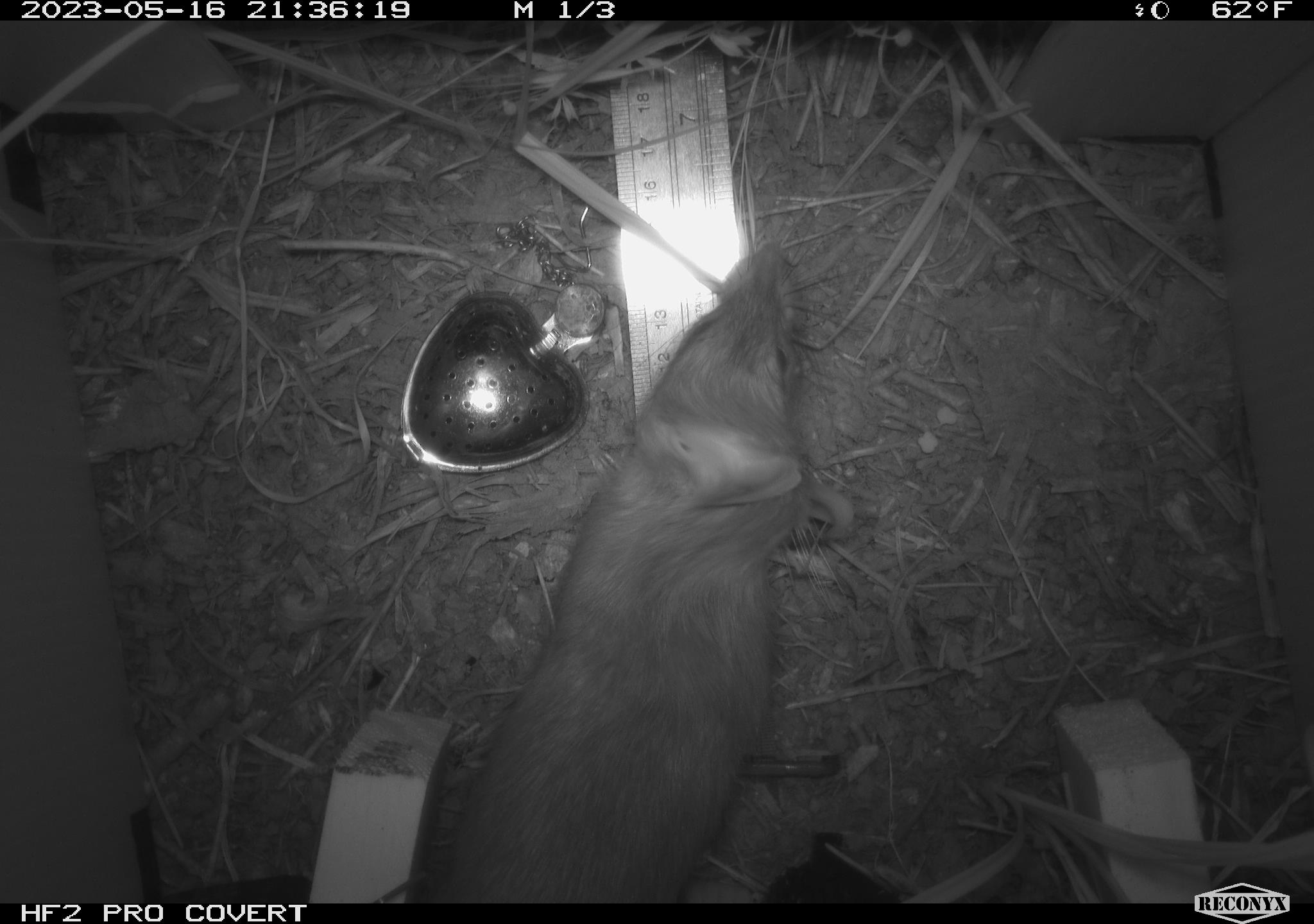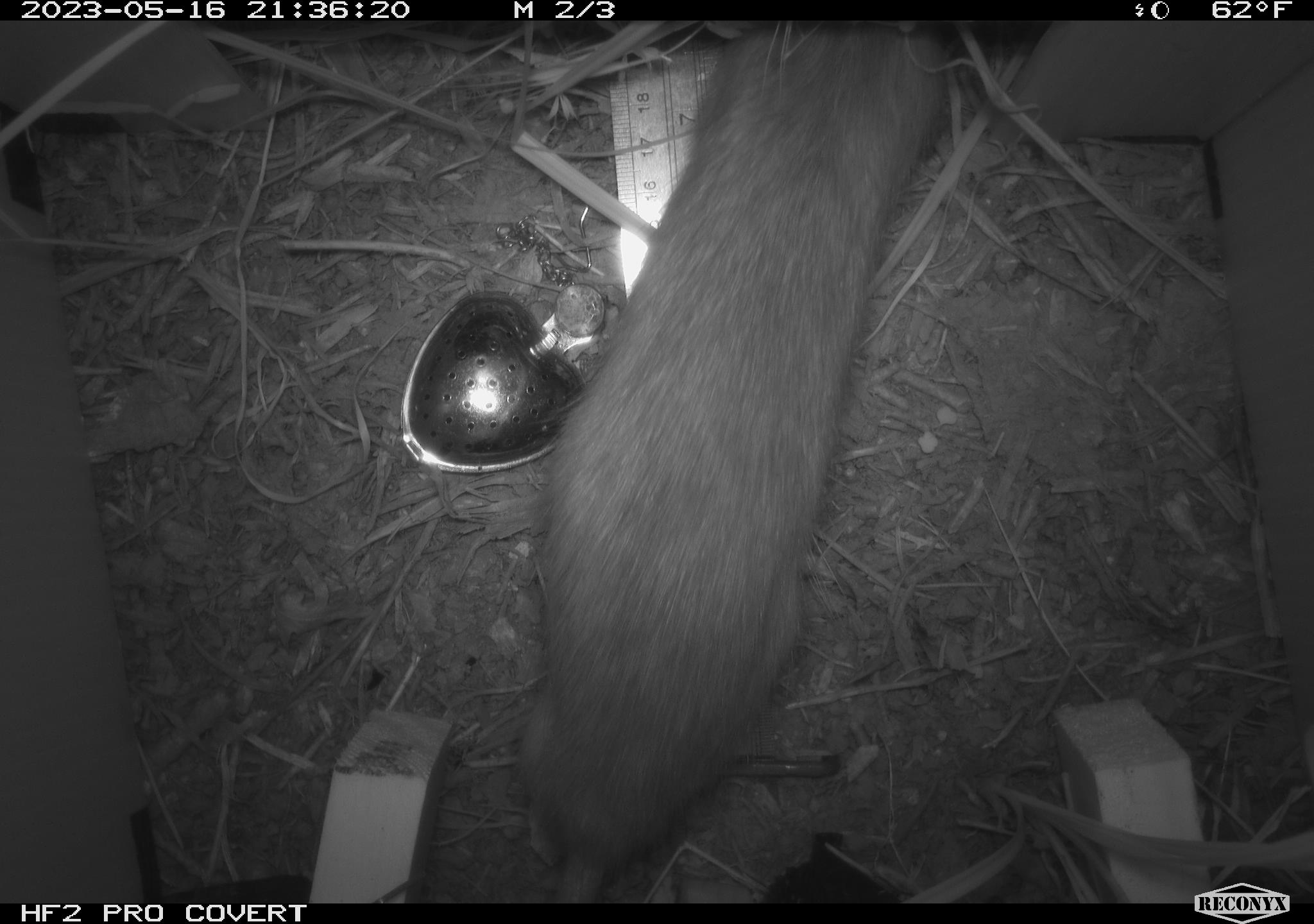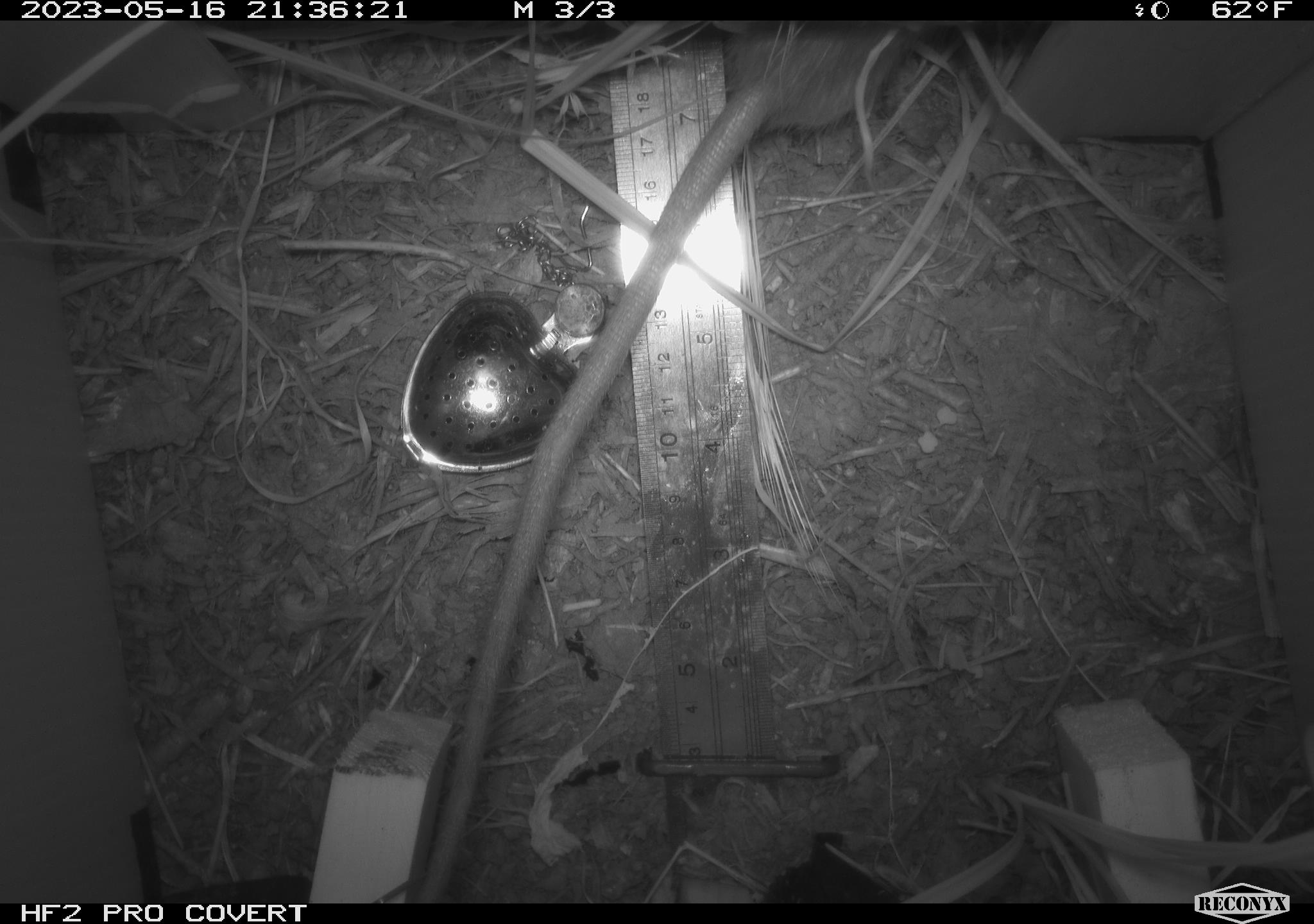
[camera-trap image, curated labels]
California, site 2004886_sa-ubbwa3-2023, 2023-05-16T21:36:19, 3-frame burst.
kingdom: Animalia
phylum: Chordata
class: Mammalia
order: Rodentia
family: Muridae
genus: Rattus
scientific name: Rattus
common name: rat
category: rattus species